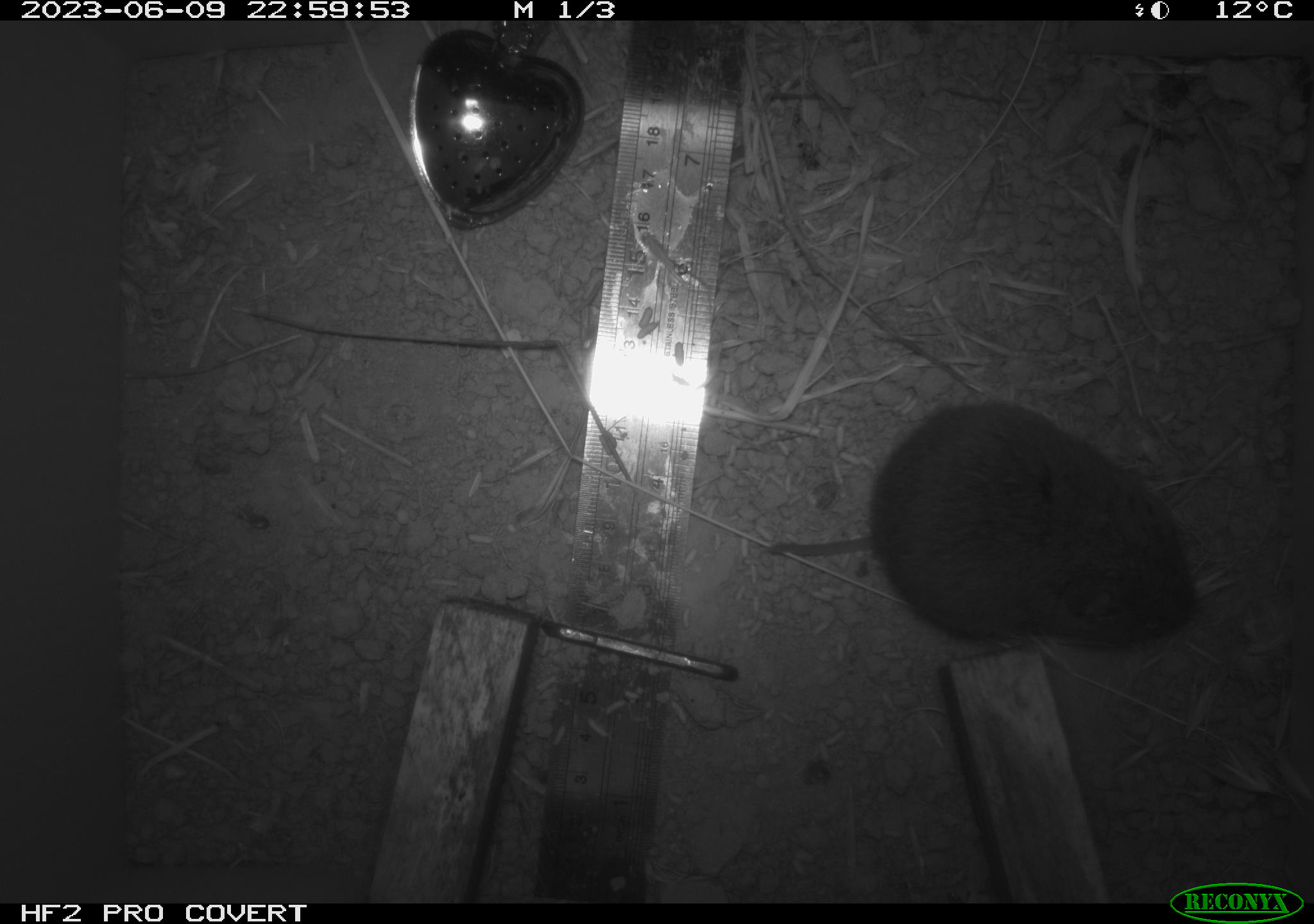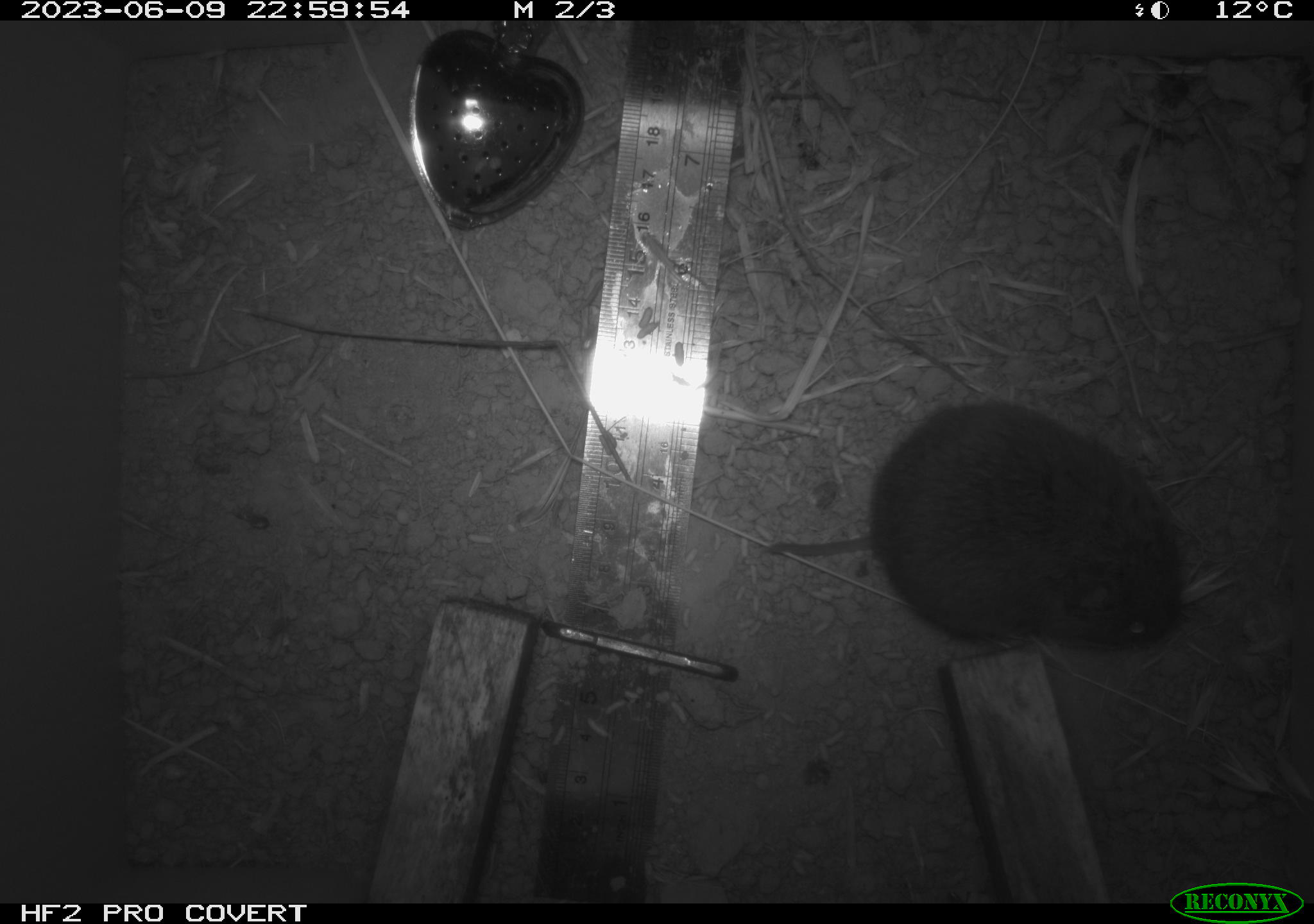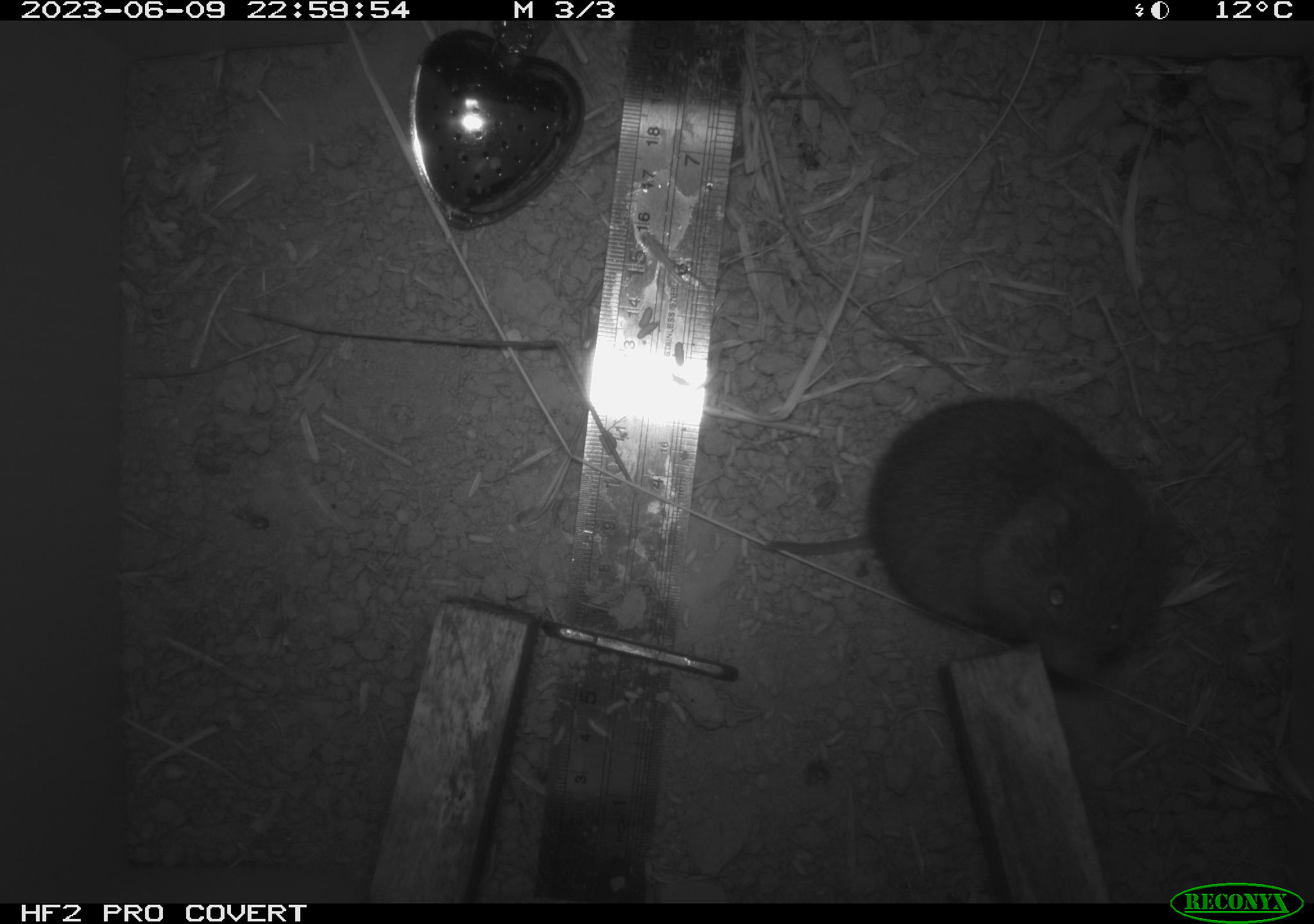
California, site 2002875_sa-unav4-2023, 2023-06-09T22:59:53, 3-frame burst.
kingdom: Animalia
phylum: Chordata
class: Mammalia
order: Rodentia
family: Cricetidae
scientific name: Arvicolinae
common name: voles, lemmings, and muskrats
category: arvicolinae subfamily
Arvicolinae subfamily (voles, lemmings, and muskrats) (Arvicolinae).